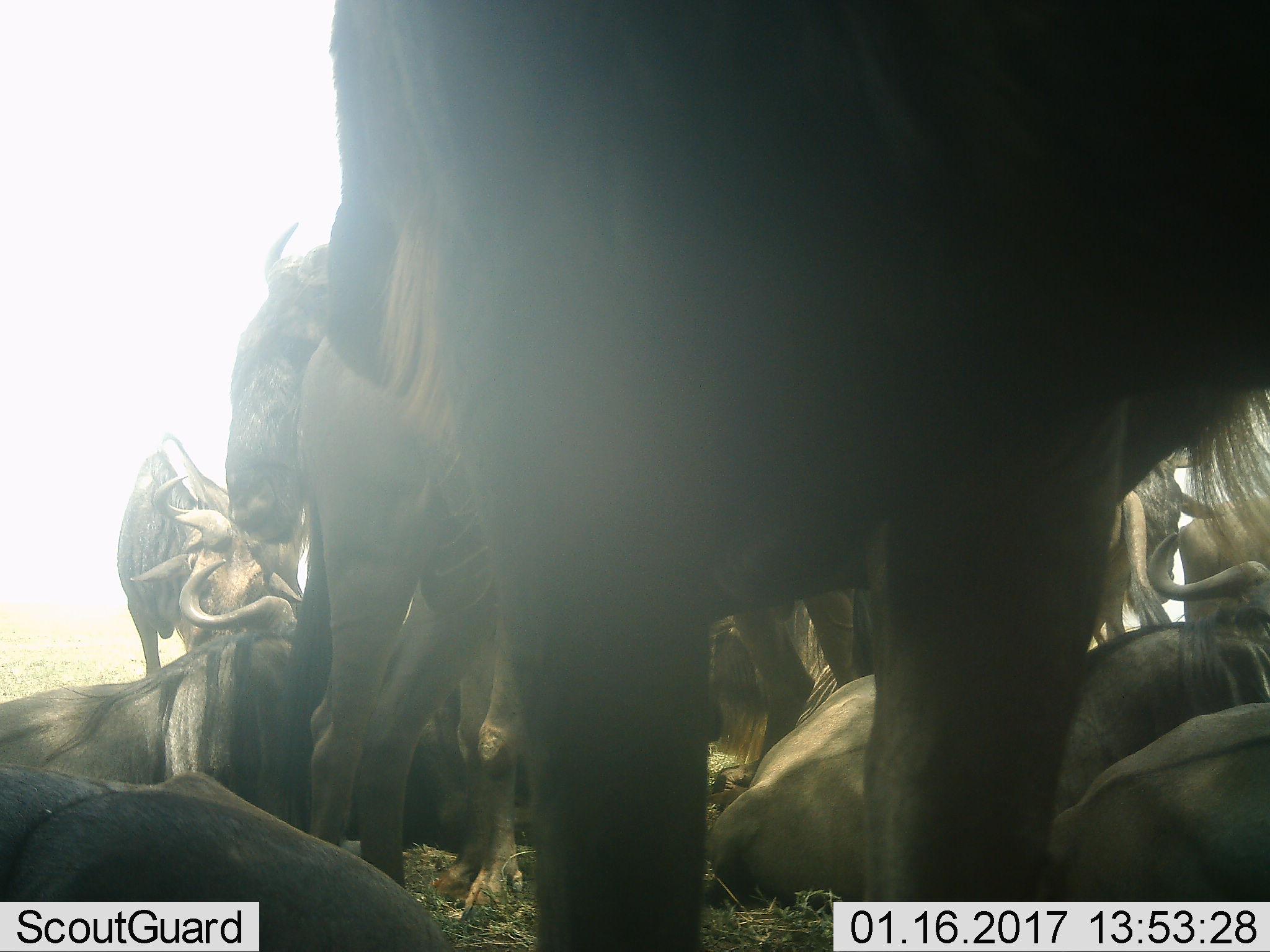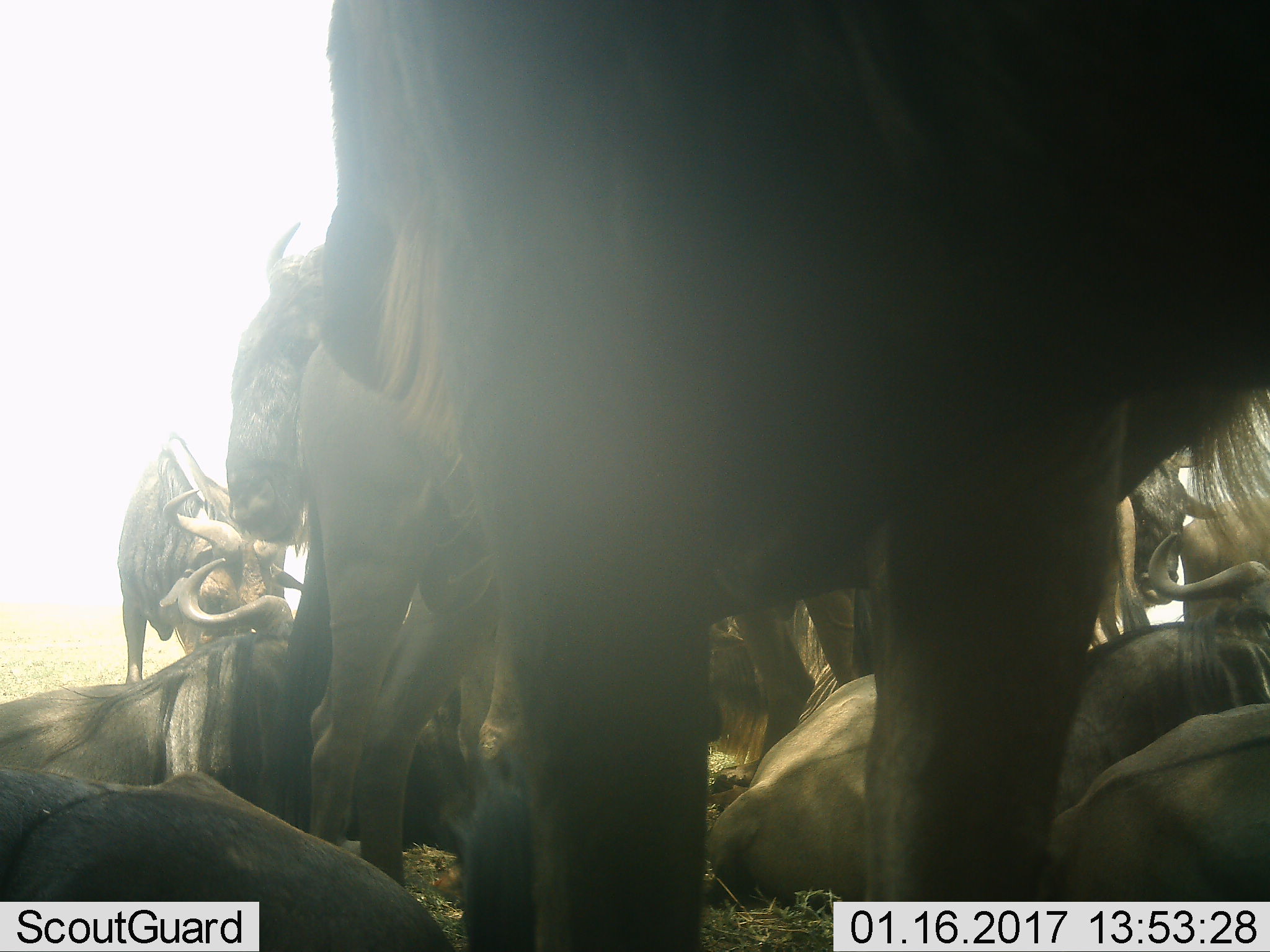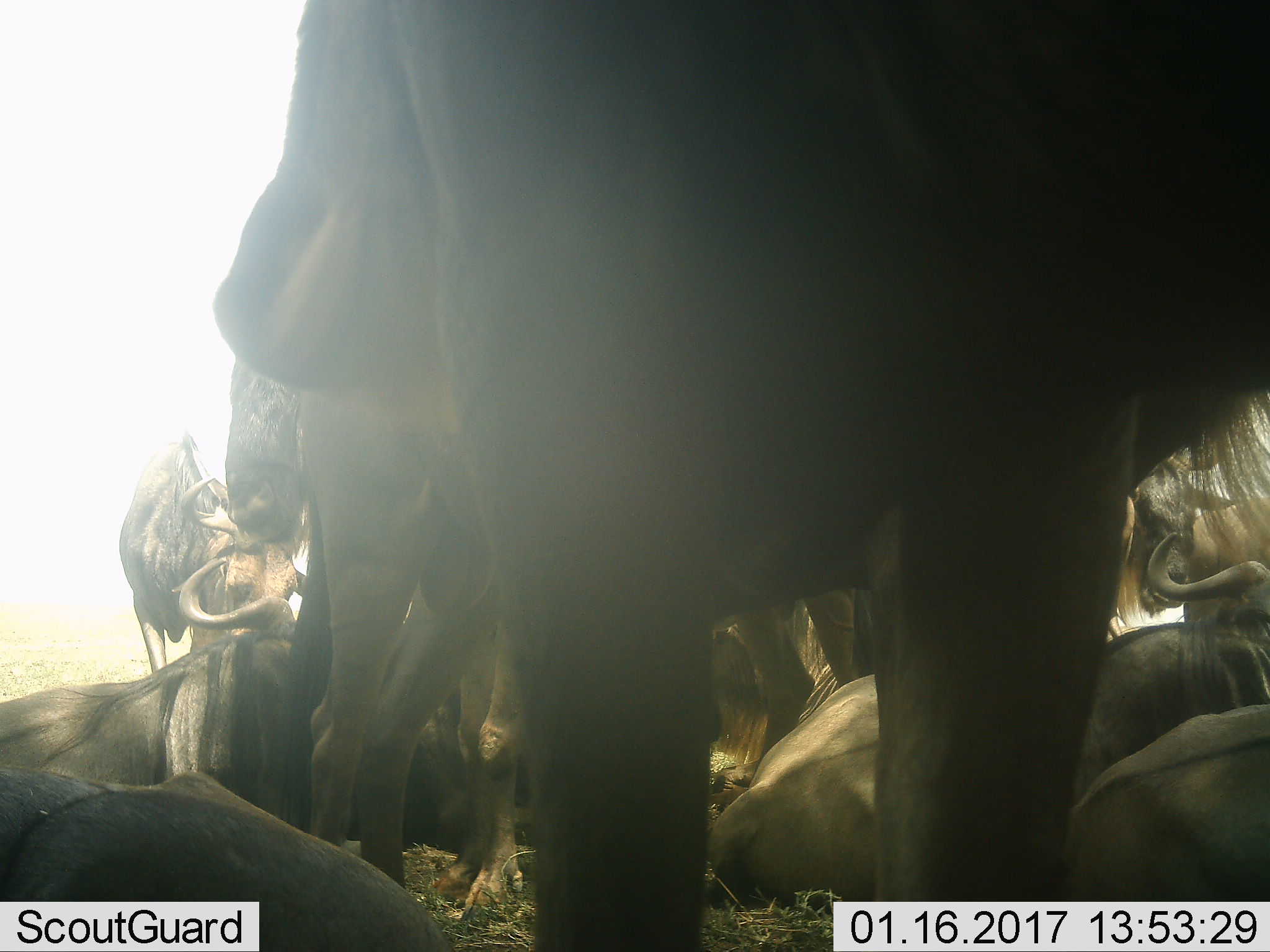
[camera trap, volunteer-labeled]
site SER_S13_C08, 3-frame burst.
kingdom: Animalia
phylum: Chordata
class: Mammalia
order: Artiodactyla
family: Bovidae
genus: Connochaetes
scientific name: Connochaetes taurinus taurinus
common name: blue wildebeest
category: wildebeestblue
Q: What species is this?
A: Wildebeestblue (blue wildebeest) (Connochaetes taurinus taurinus).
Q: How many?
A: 11-50.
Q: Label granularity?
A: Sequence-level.